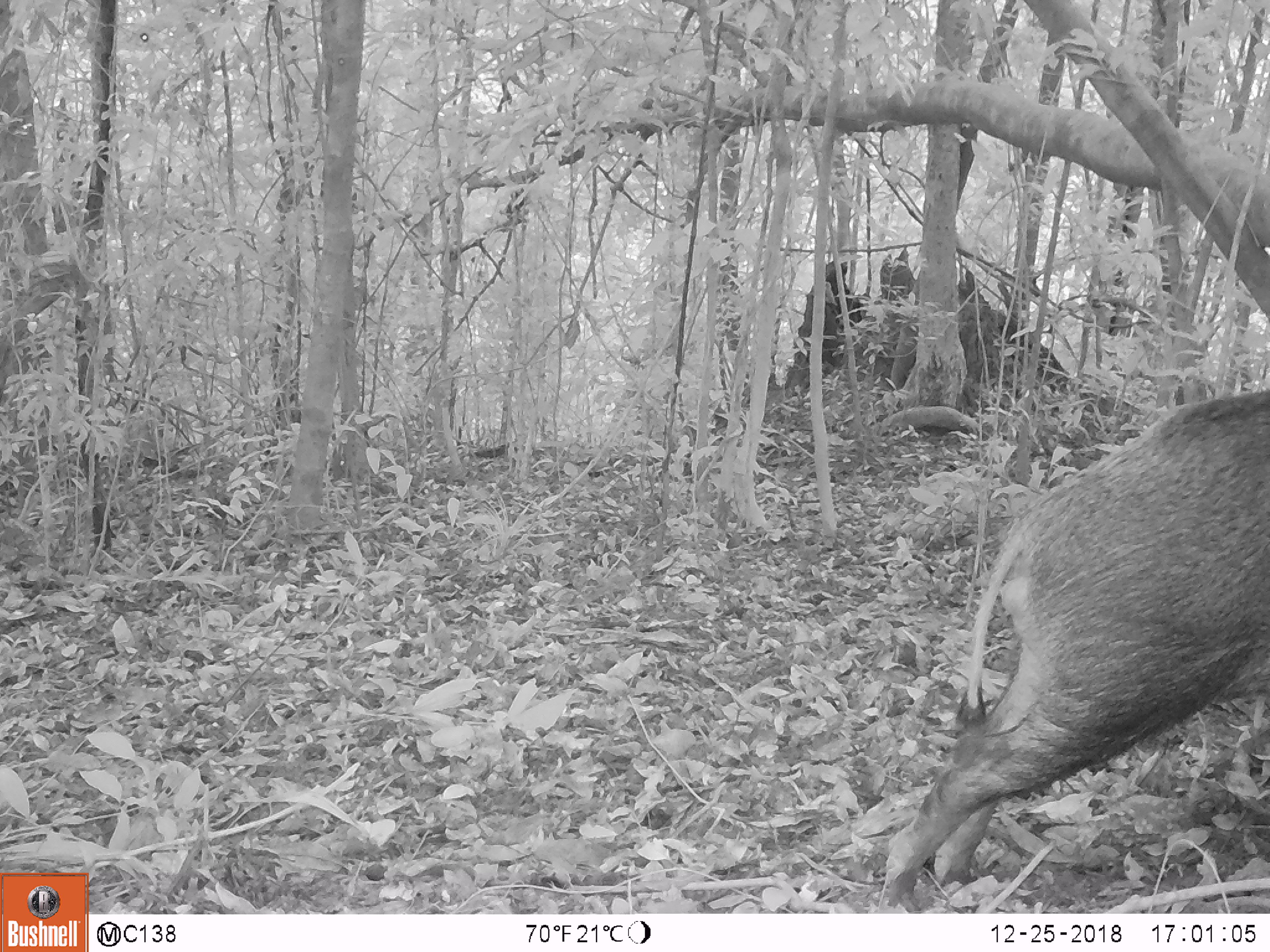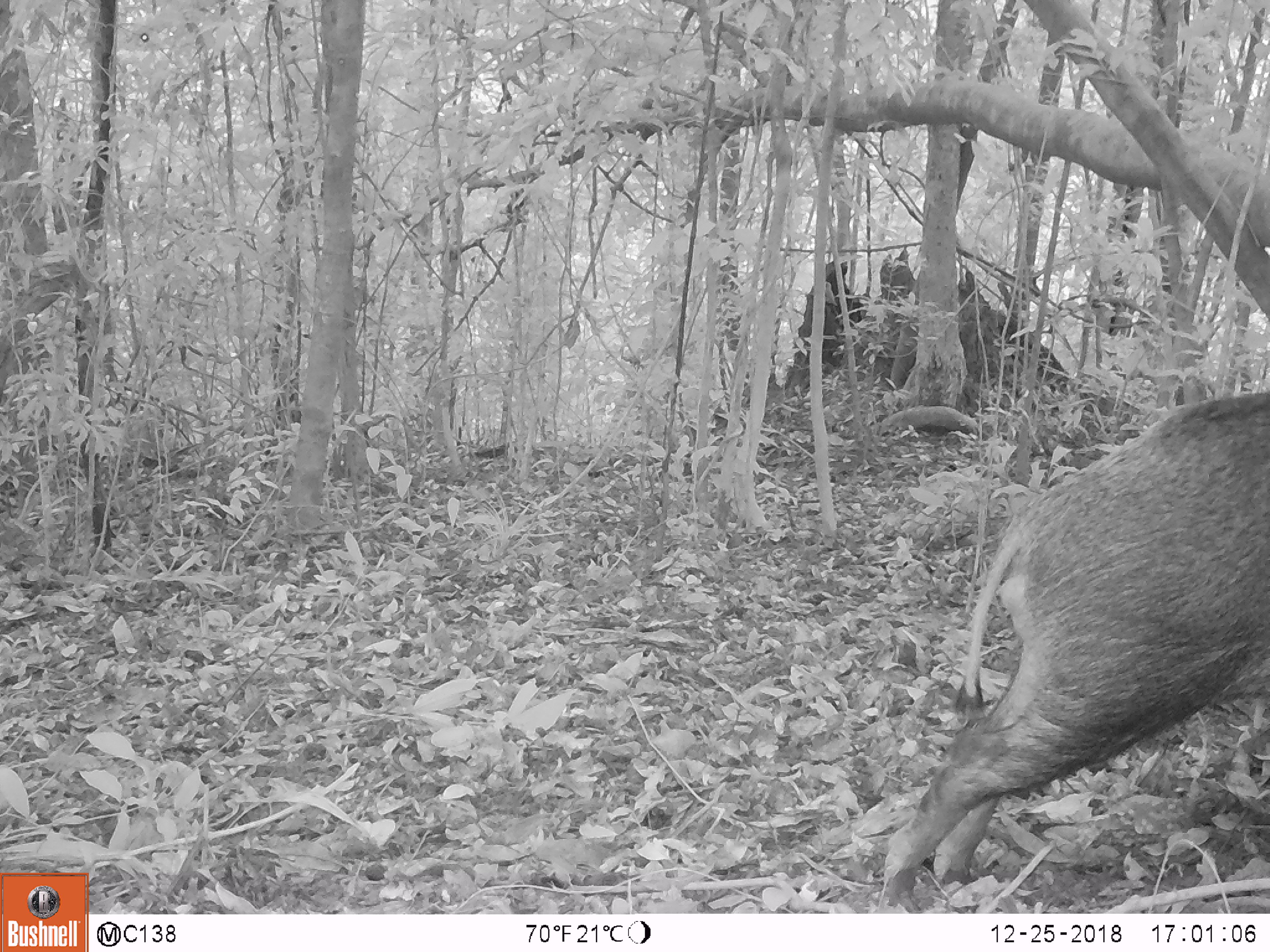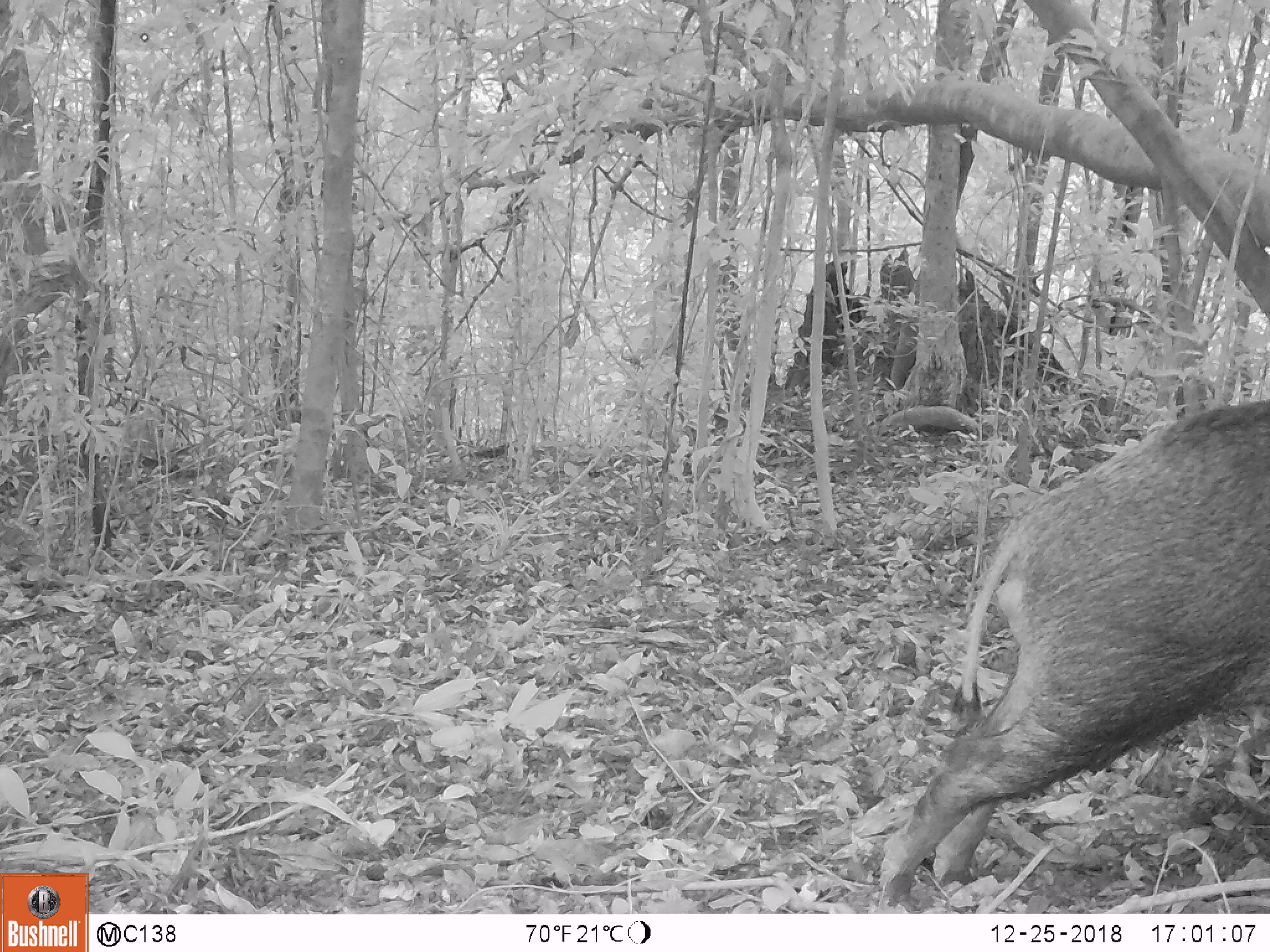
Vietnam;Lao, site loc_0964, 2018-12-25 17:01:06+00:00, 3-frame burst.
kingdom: Animalia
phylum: Chordata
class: Mammalia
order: Artiodactyla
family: Suidae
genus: Sus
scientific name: Sus scrofa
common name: eurasian wild pig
Eurasian wild pig (Sus scrofa). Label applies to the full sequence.